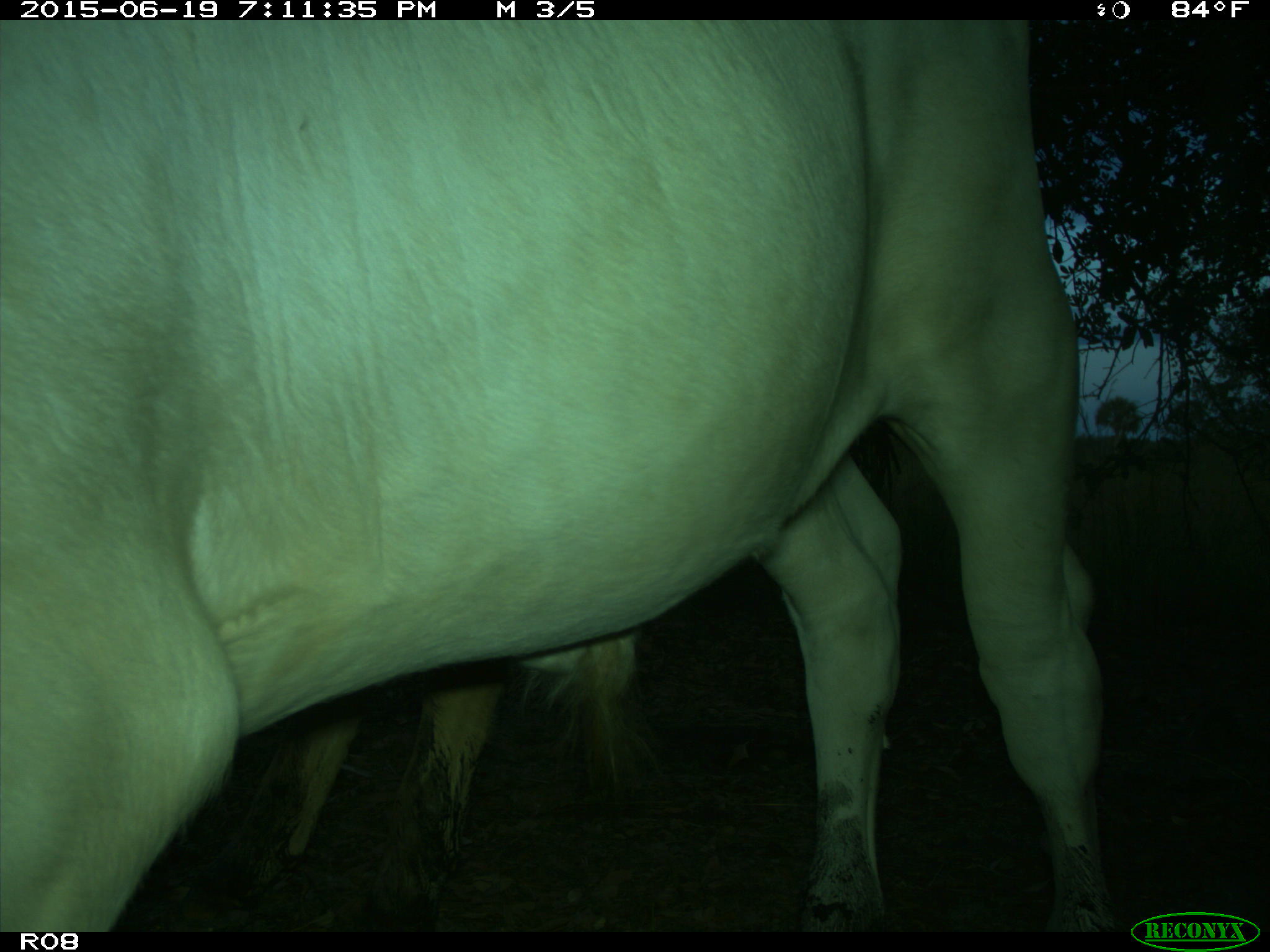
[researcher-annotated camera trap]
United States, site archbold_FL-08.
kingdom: Animalia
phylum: Chordata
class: Mammalia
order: Artiodactyla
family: Bovidae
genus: Bos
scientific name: Bos taurus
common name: domestic cow